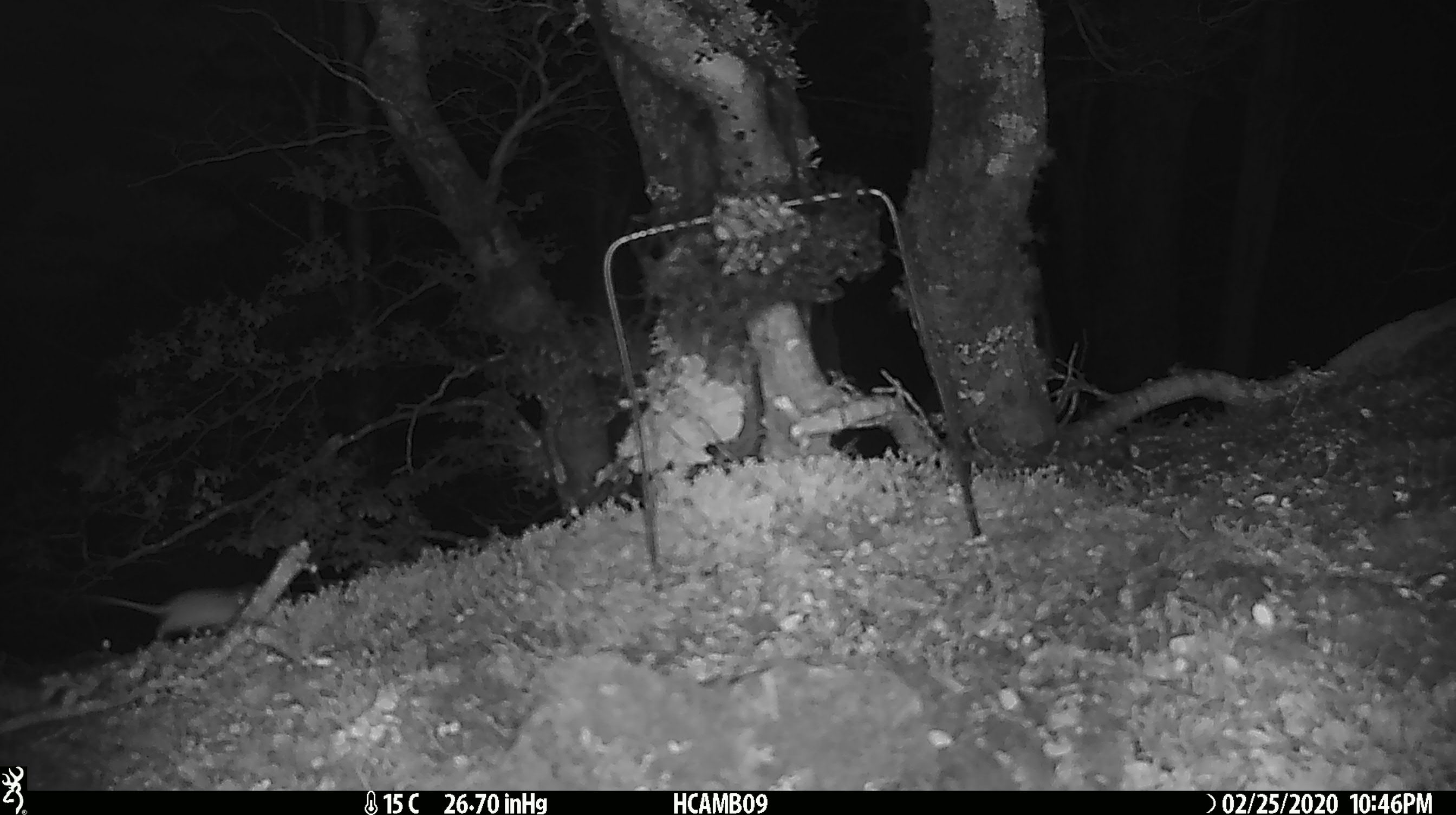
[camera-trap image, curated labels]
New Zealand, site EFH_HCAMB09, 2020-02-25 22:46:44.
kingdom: Animalia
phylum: Chordata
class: Mammalia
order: Rodentia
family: Muridae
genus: Mus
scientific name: Mus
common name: mouse